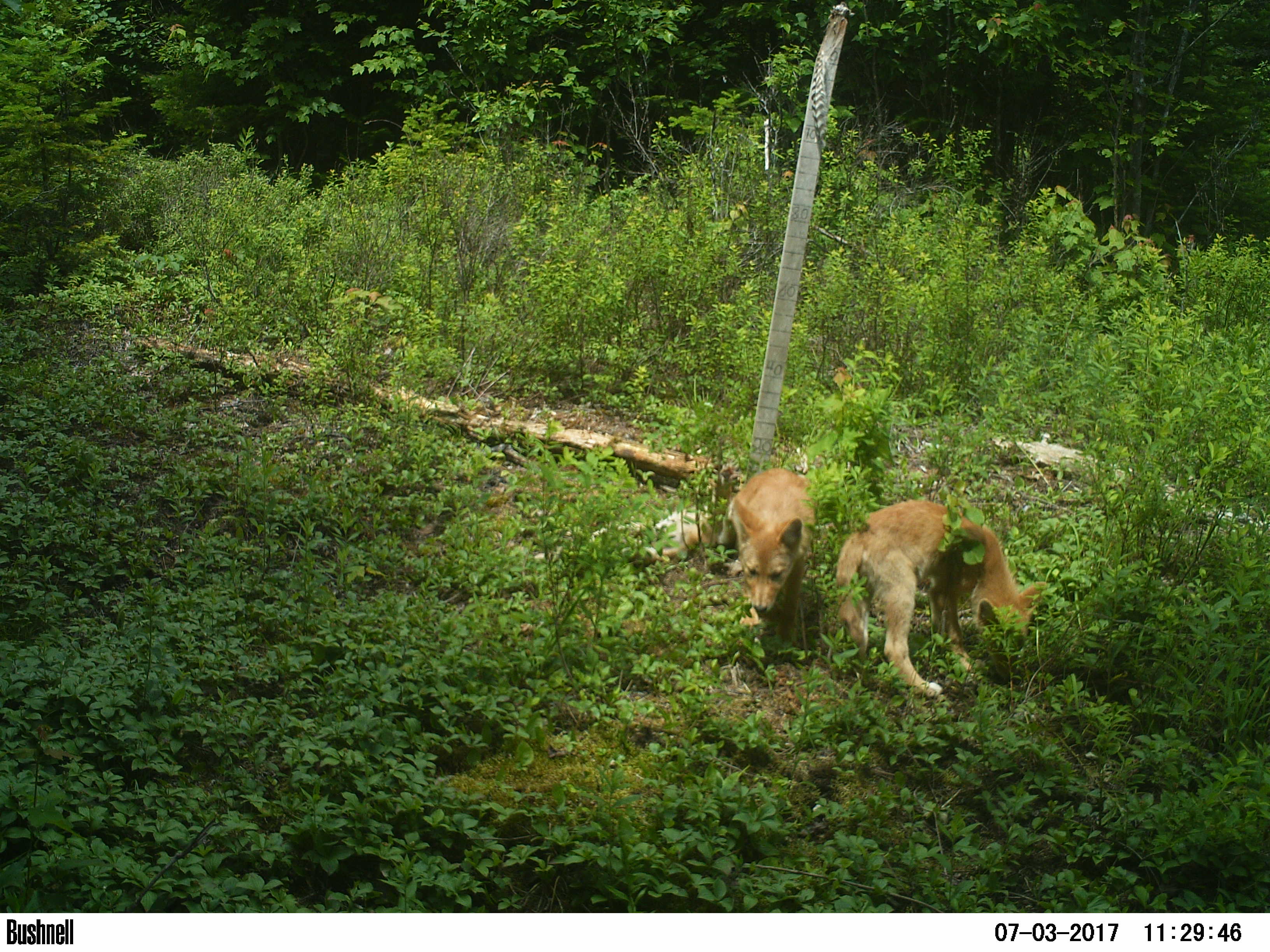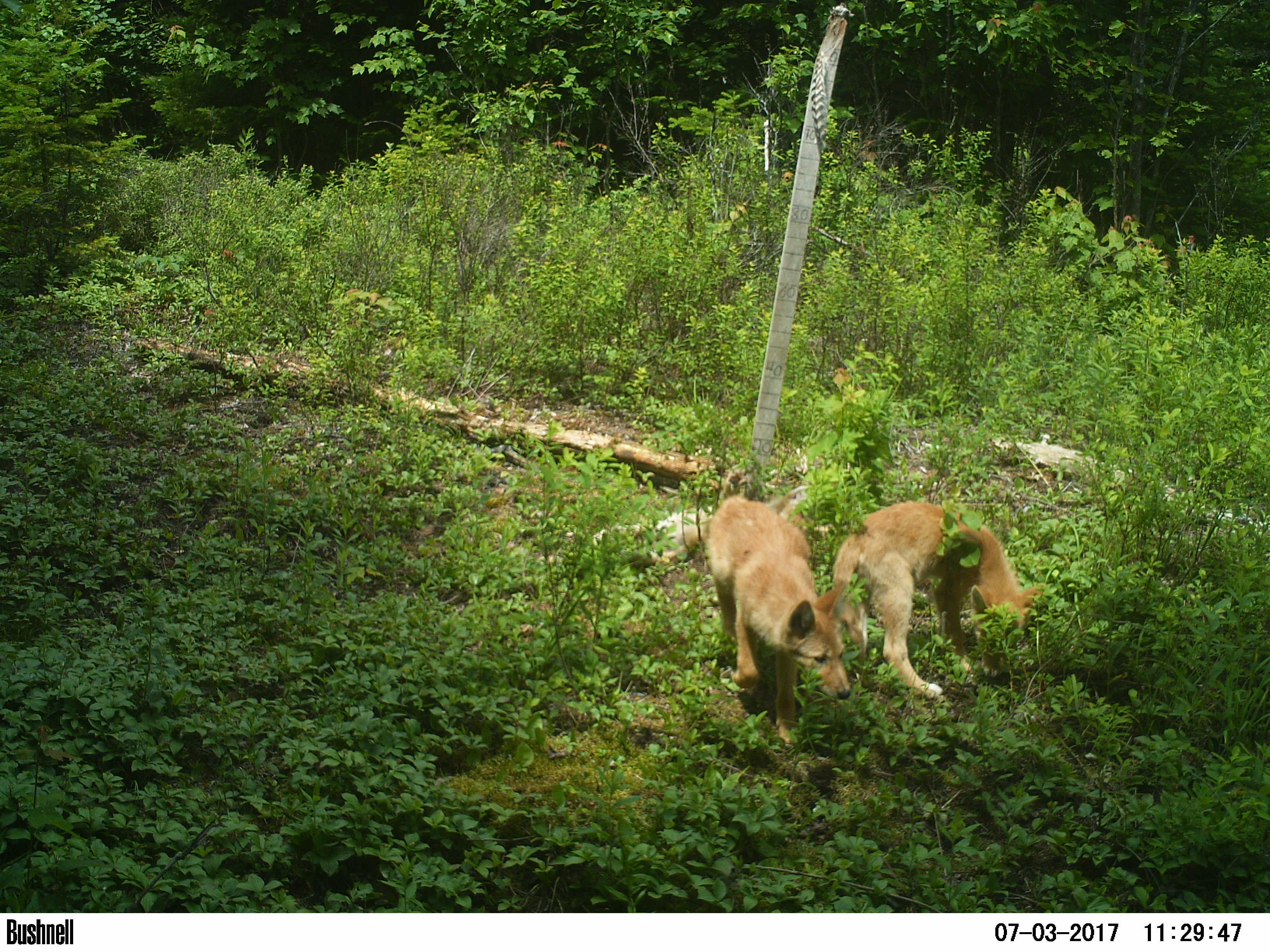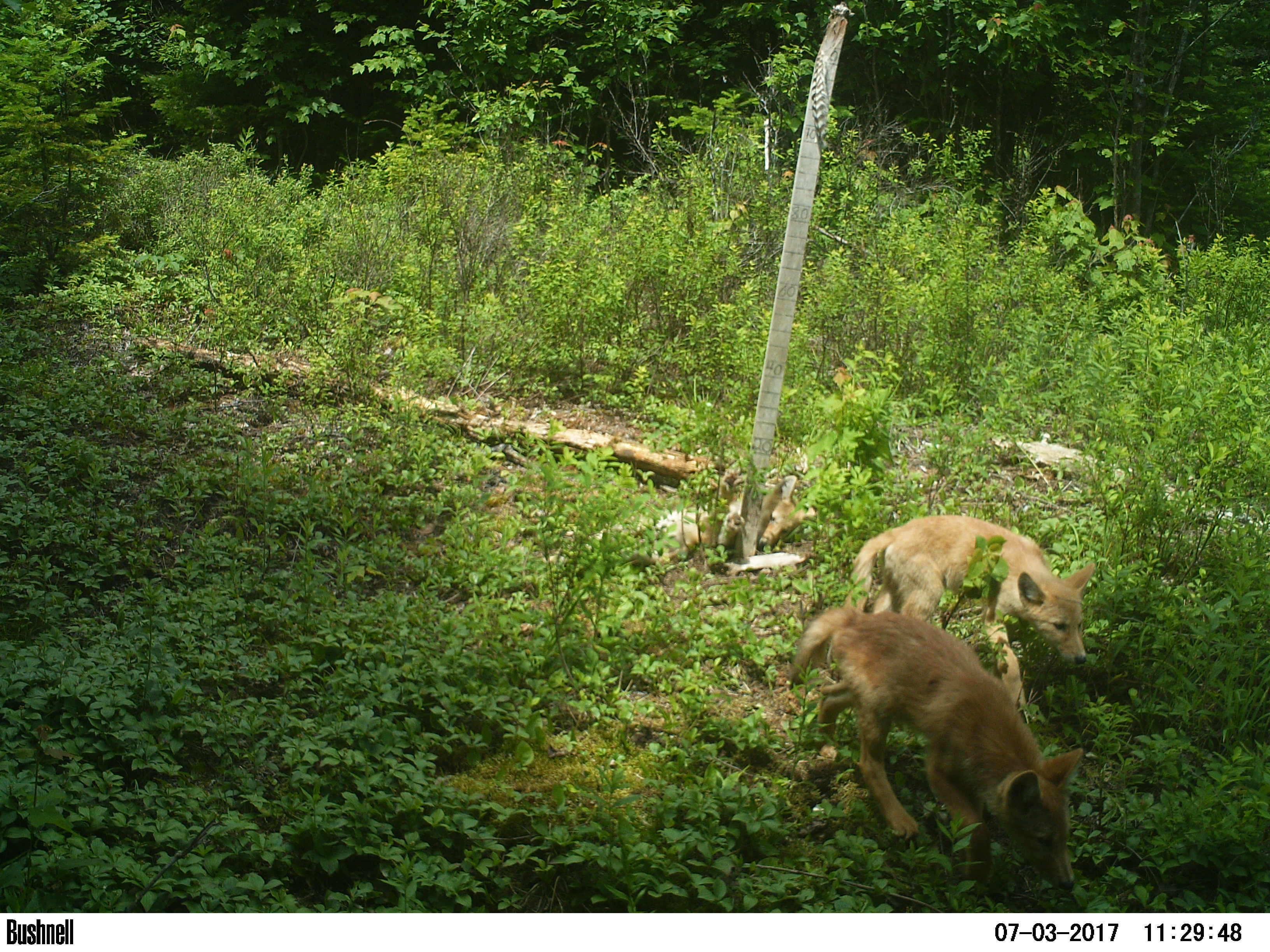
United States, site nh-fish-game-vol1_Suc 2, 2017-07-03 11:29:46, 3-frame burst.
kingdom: Animalia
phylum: Chordata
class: Mammalia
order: Carnivora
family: Canidae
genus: Canis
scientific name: Canis latrans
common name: coyote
Coyote (Canis latrans).